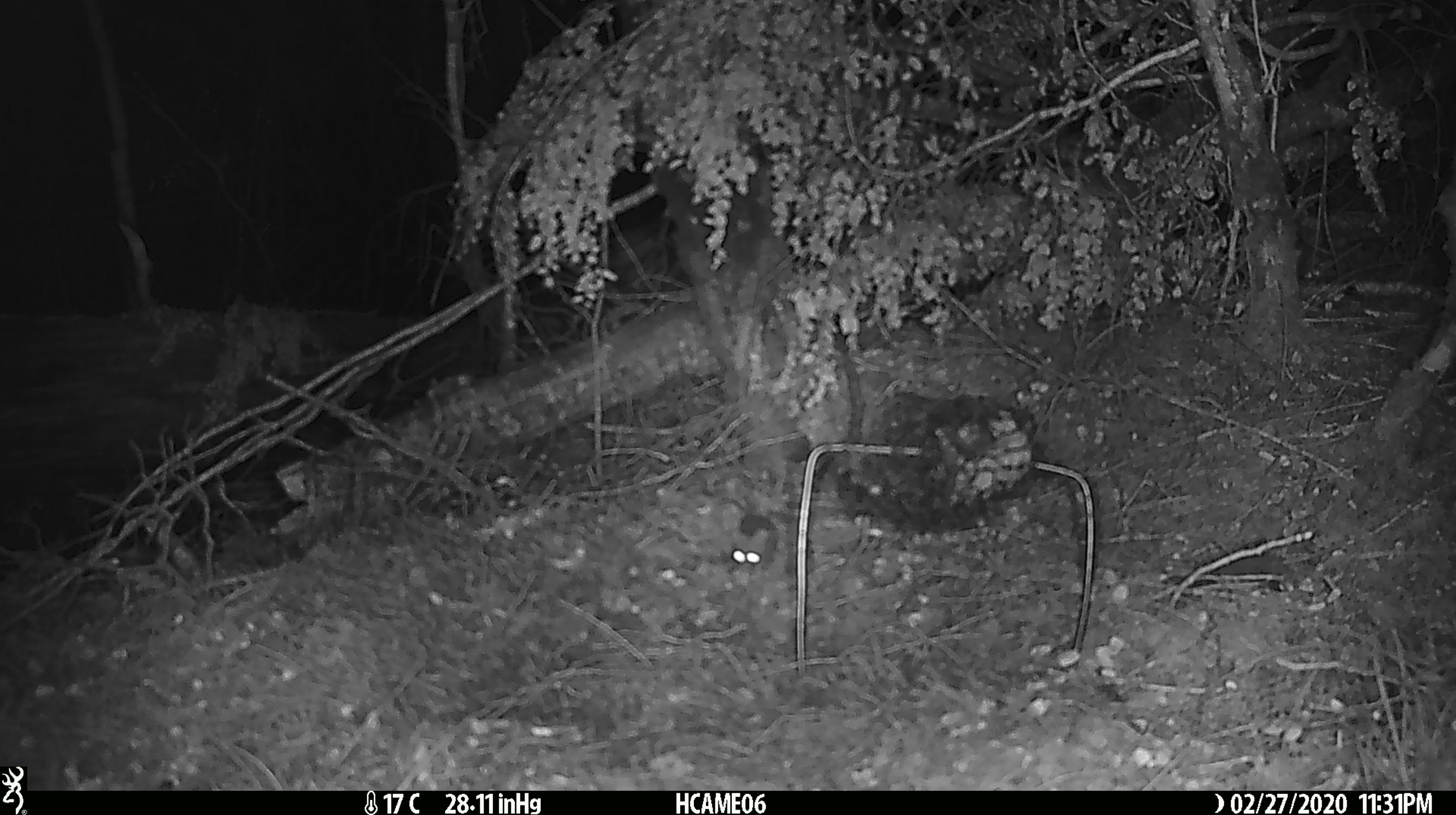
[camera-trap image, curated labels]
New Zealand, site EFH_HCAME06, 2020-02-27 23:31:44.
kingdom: Animalia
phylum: Chordata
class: Mammalia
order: Rodentia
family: Muridae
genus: Mus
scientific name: Mus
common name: mouse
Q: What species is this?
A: Mouse (Mus).